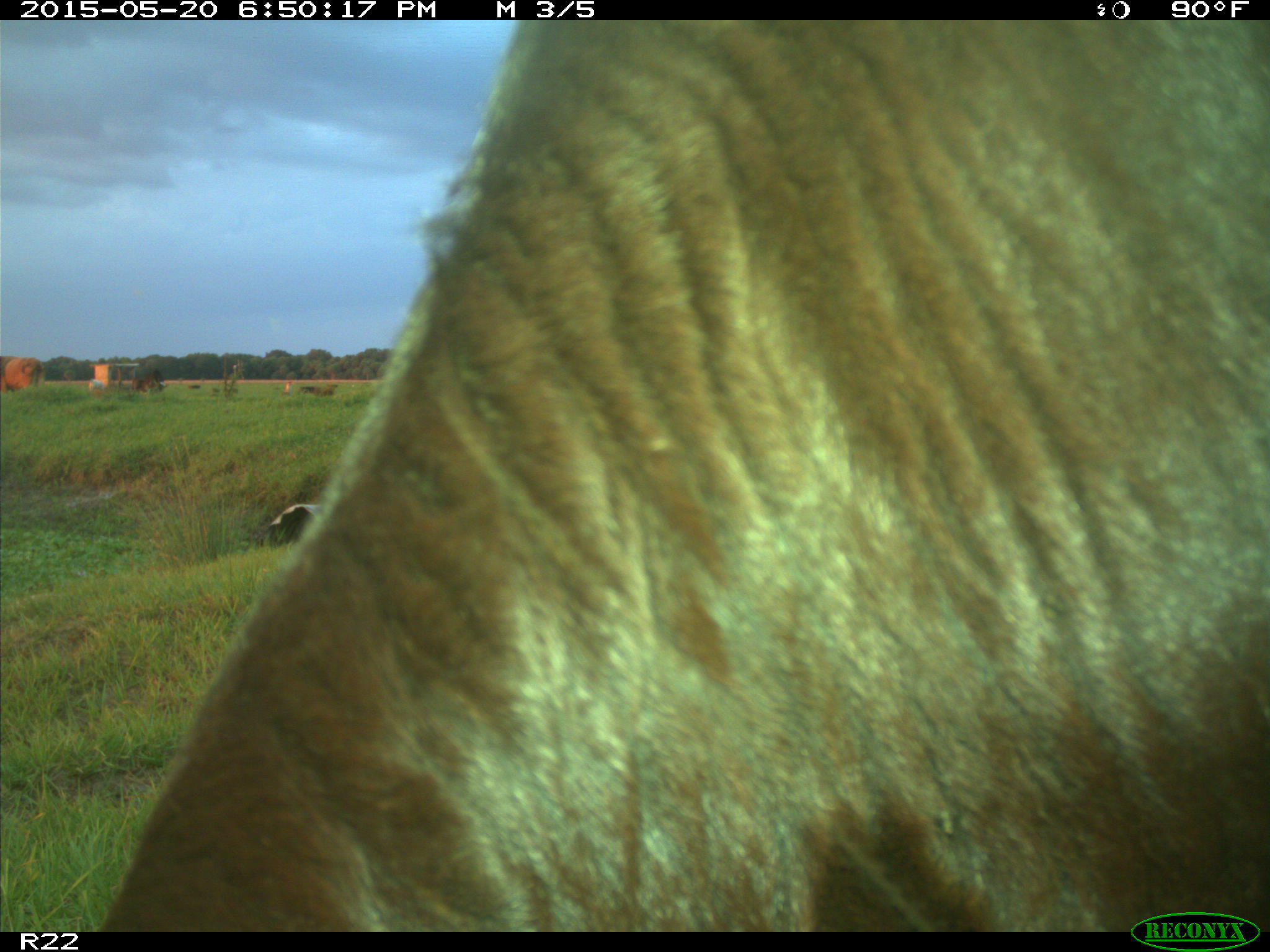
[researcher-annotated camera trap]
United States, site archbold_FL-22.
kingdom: Animalia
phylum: Chordata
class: Mammalia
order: Artiodactyla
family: Bovidae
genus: Bos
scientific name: Bos taurus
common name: domestic cow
Bos taurus (domestic cow).